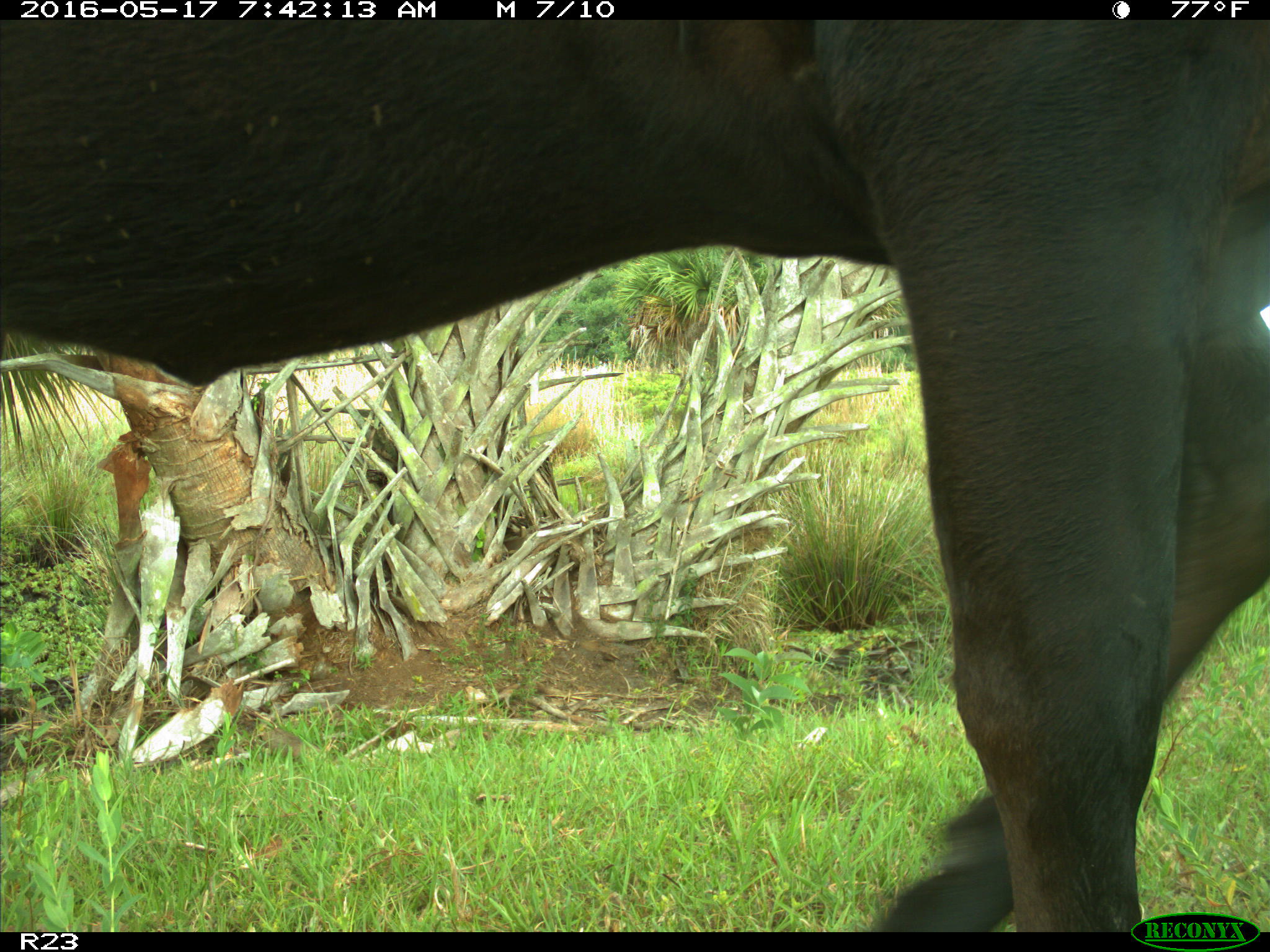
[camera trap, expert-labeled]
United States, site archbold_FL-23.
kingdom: Animalia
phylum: Chordata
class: Mammalia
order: Artiodactyla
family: Bovidae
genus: Bos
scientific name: Bos taurus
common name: domestic cow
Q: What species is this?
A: Bos taurus (domestic cow).